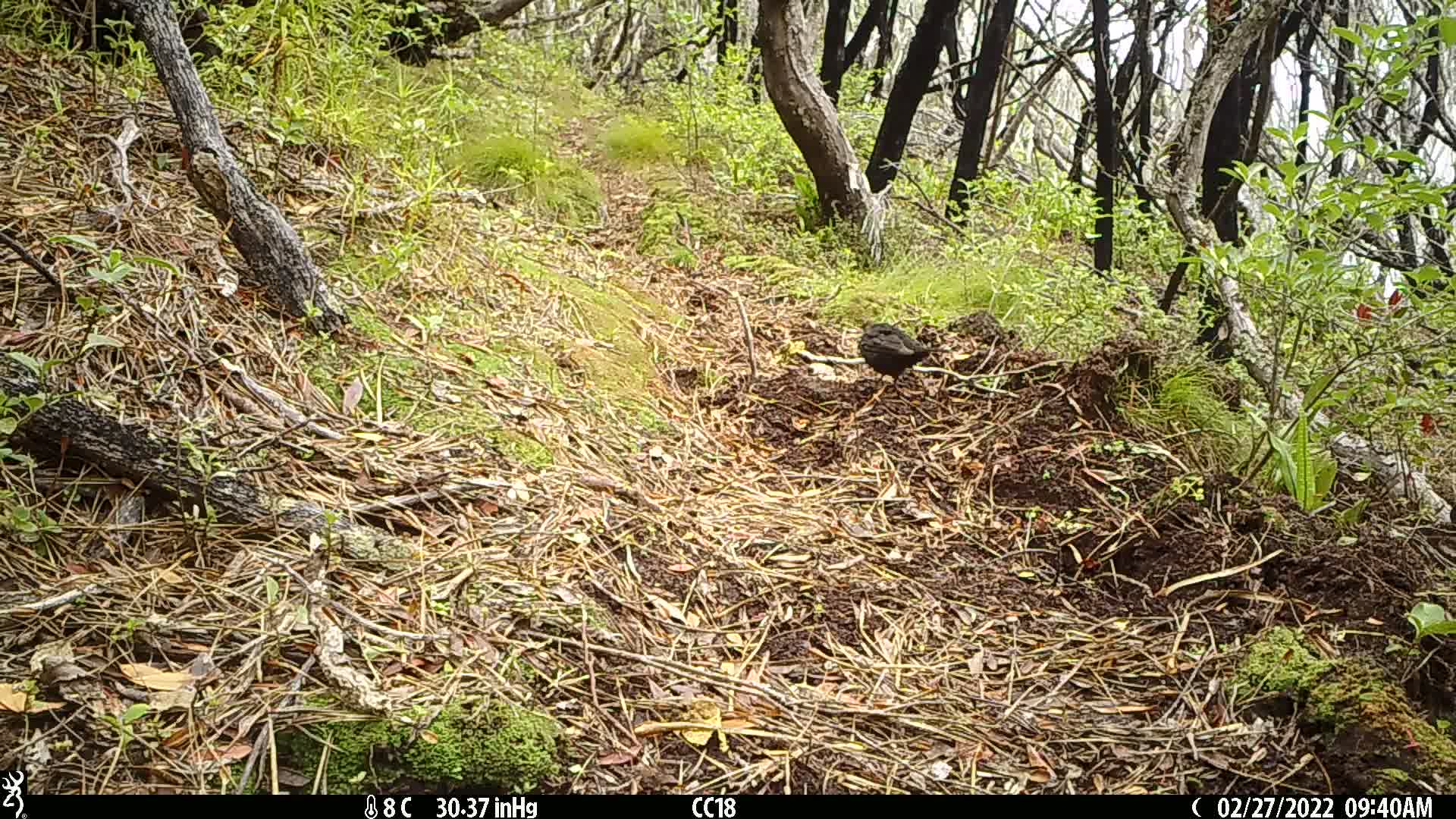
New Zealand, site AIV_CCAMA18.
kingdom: Animalia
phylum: Chordata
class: Aves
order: Passeriformes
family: Turdidae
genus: Turdus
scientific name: Turdus merula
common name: eurasian blackbird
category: blackbird